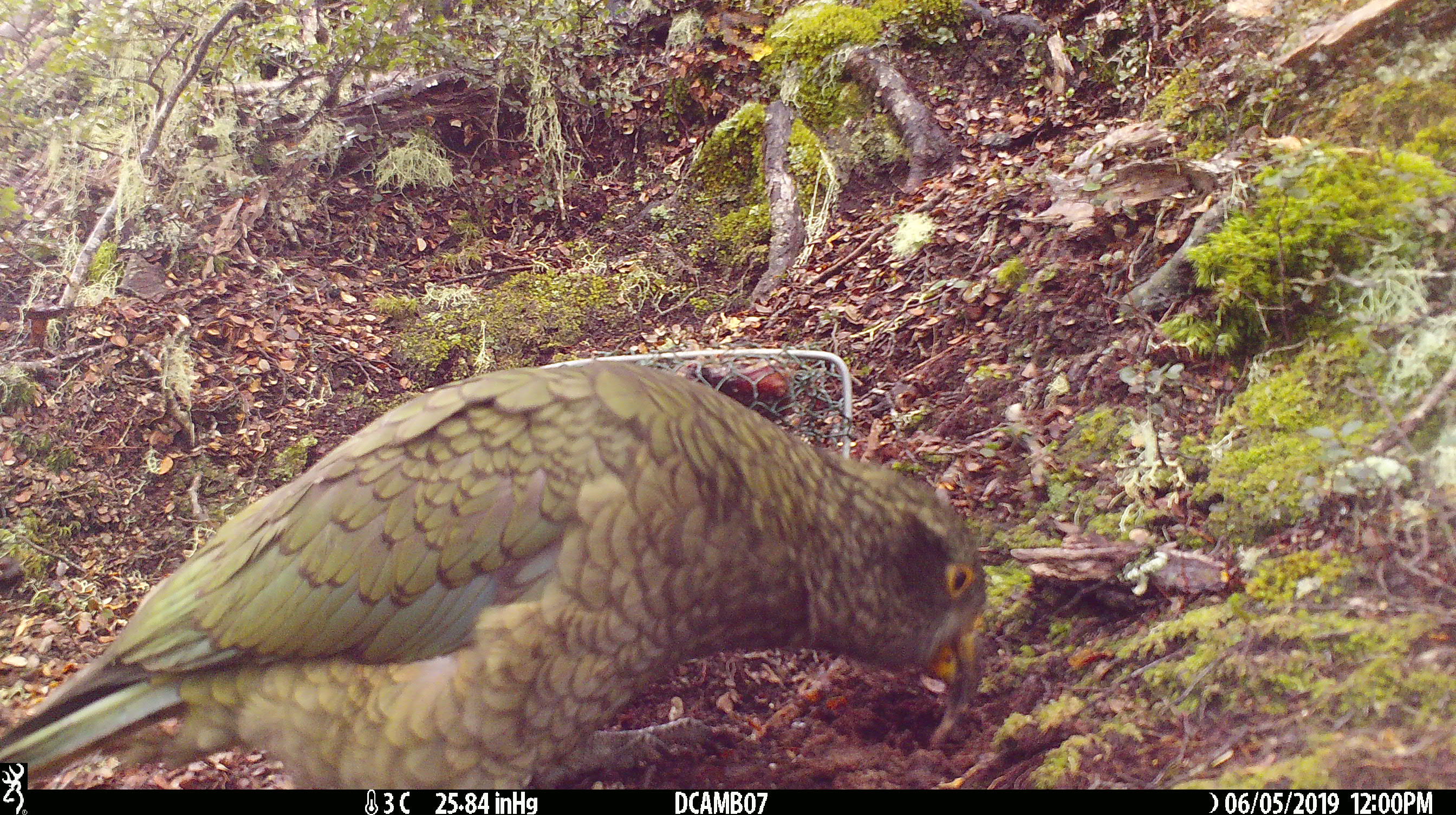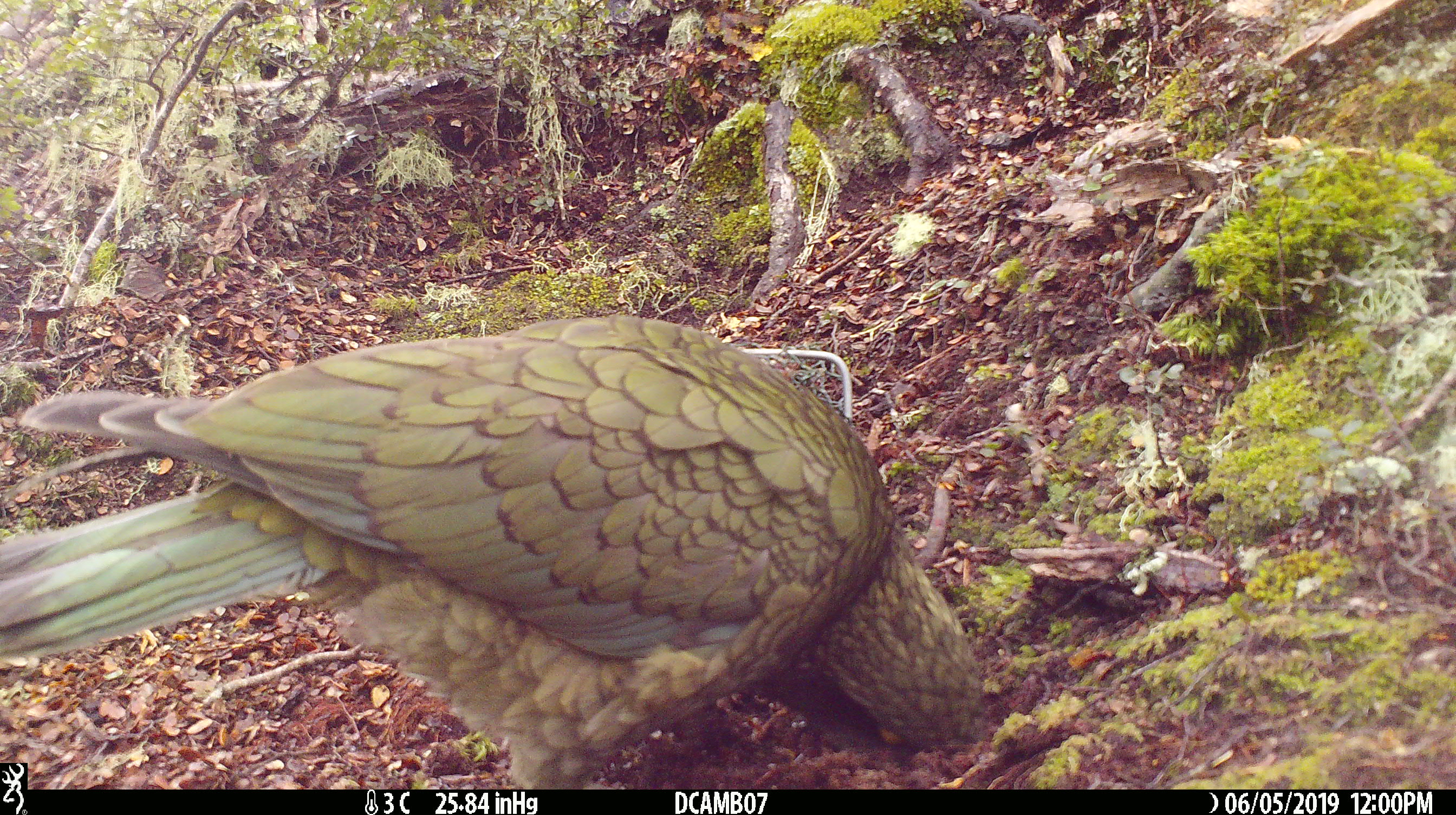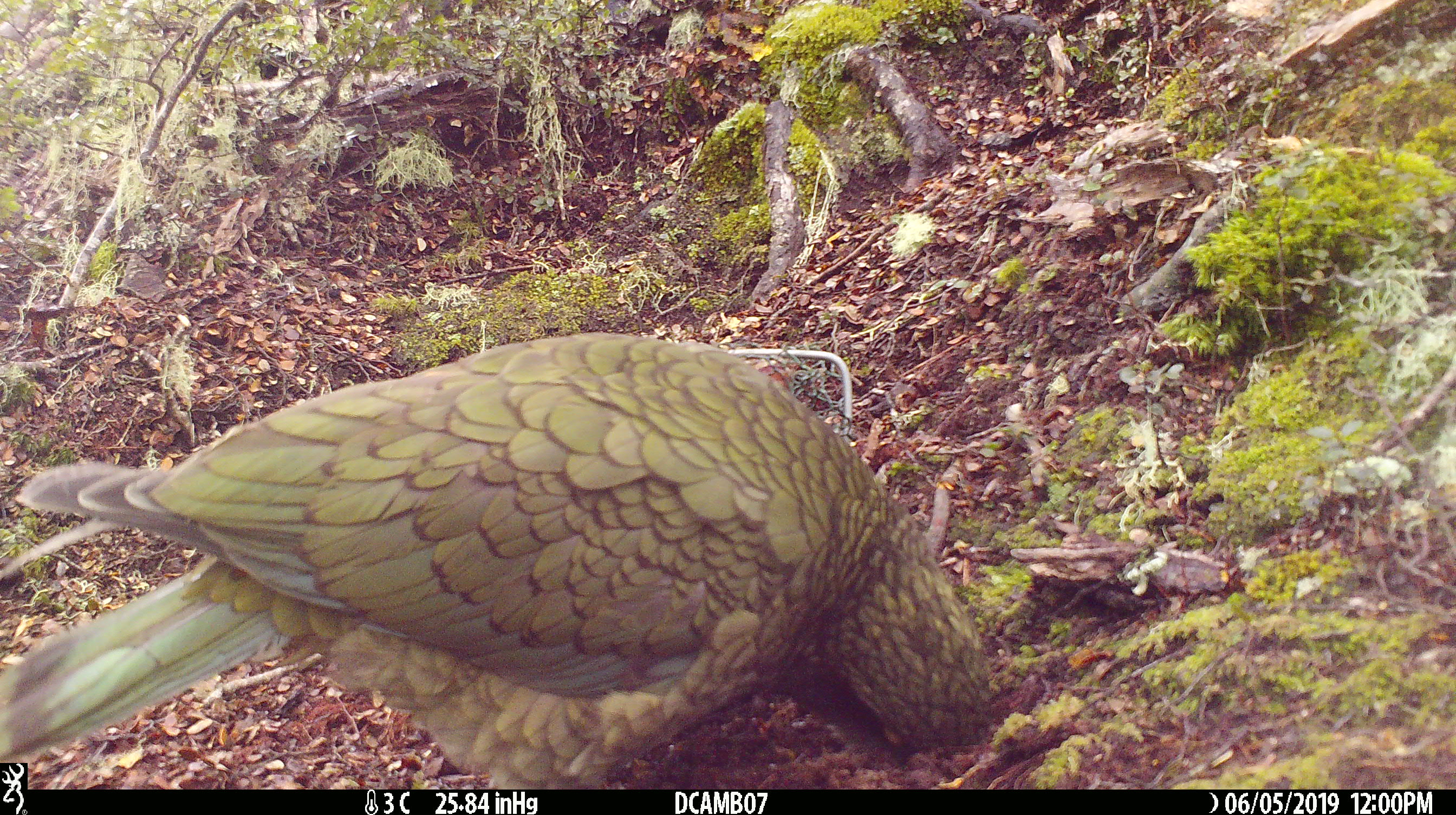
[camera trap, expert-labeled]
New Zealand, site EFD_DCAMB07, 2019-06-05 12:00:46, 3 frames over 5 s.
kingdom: Animalia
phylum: Chordata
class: Aves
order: Psittaciformes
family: Strigopidae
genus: Nestor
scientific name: Nestor notabilis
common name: kea